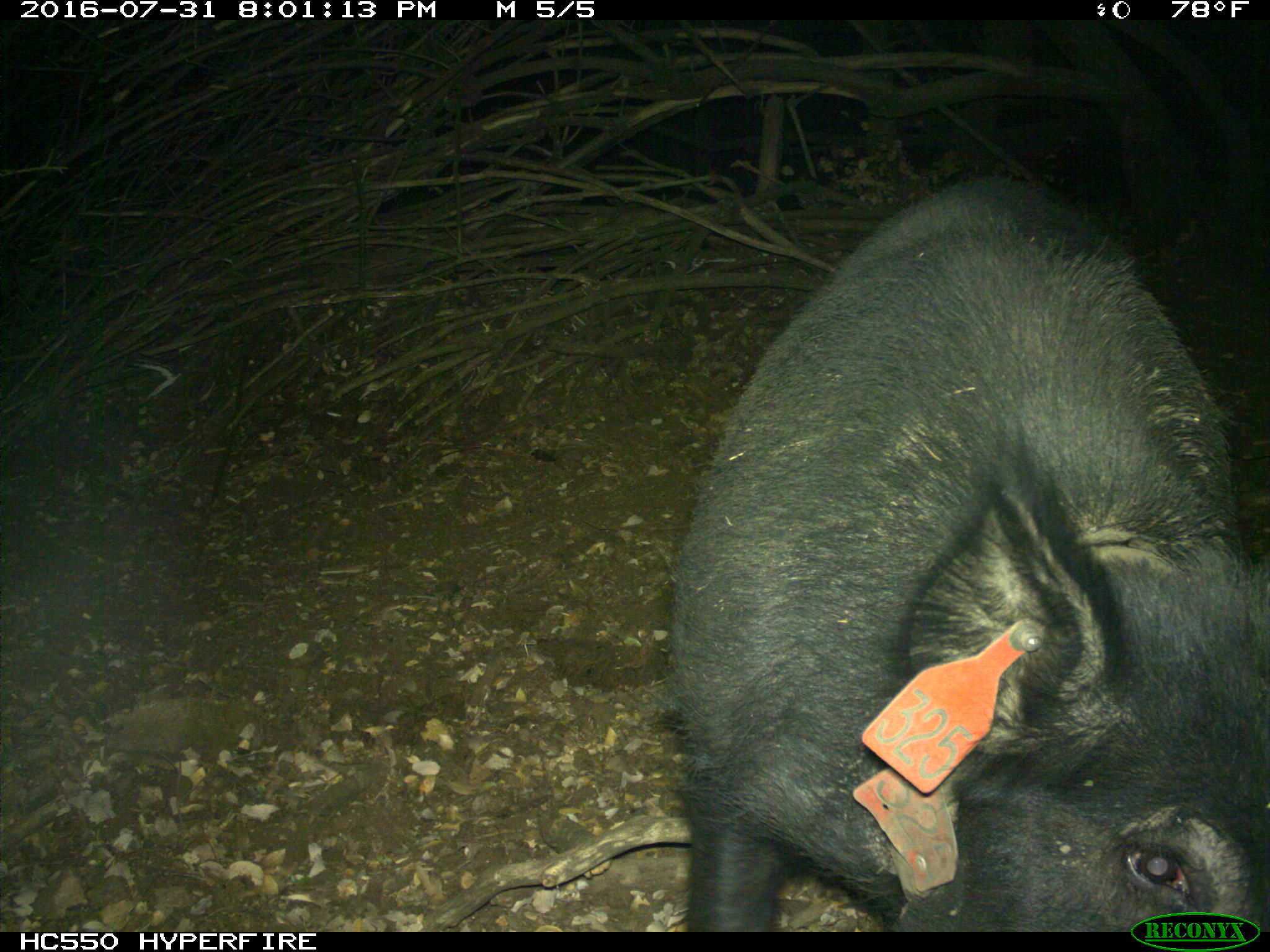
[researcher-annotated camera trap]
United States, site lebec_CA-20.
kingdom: Animalia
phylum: Chordata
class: Mammalia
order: Artiodactyla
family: Suidae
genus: Sus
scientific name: Sus scrofa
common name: wild boar